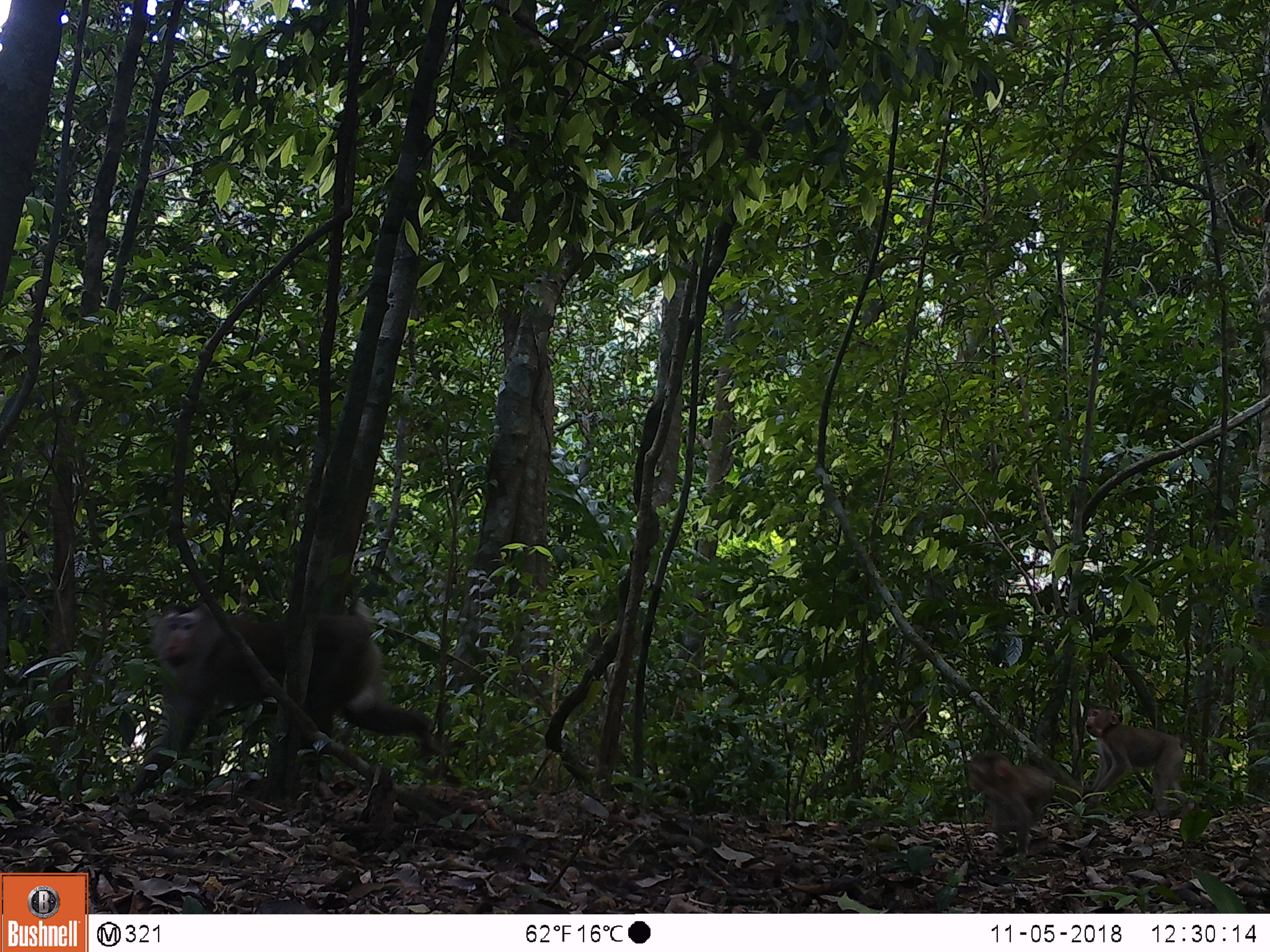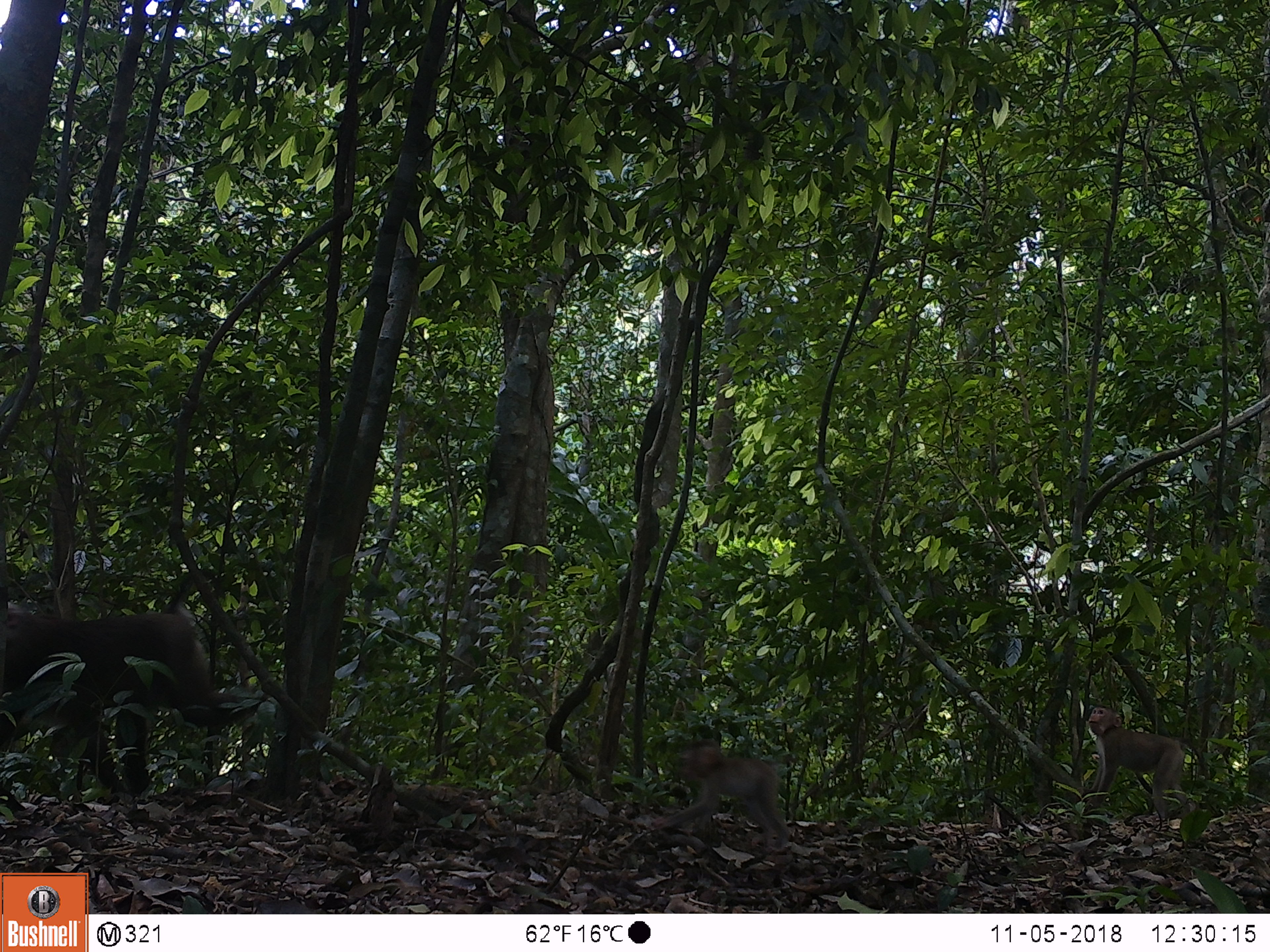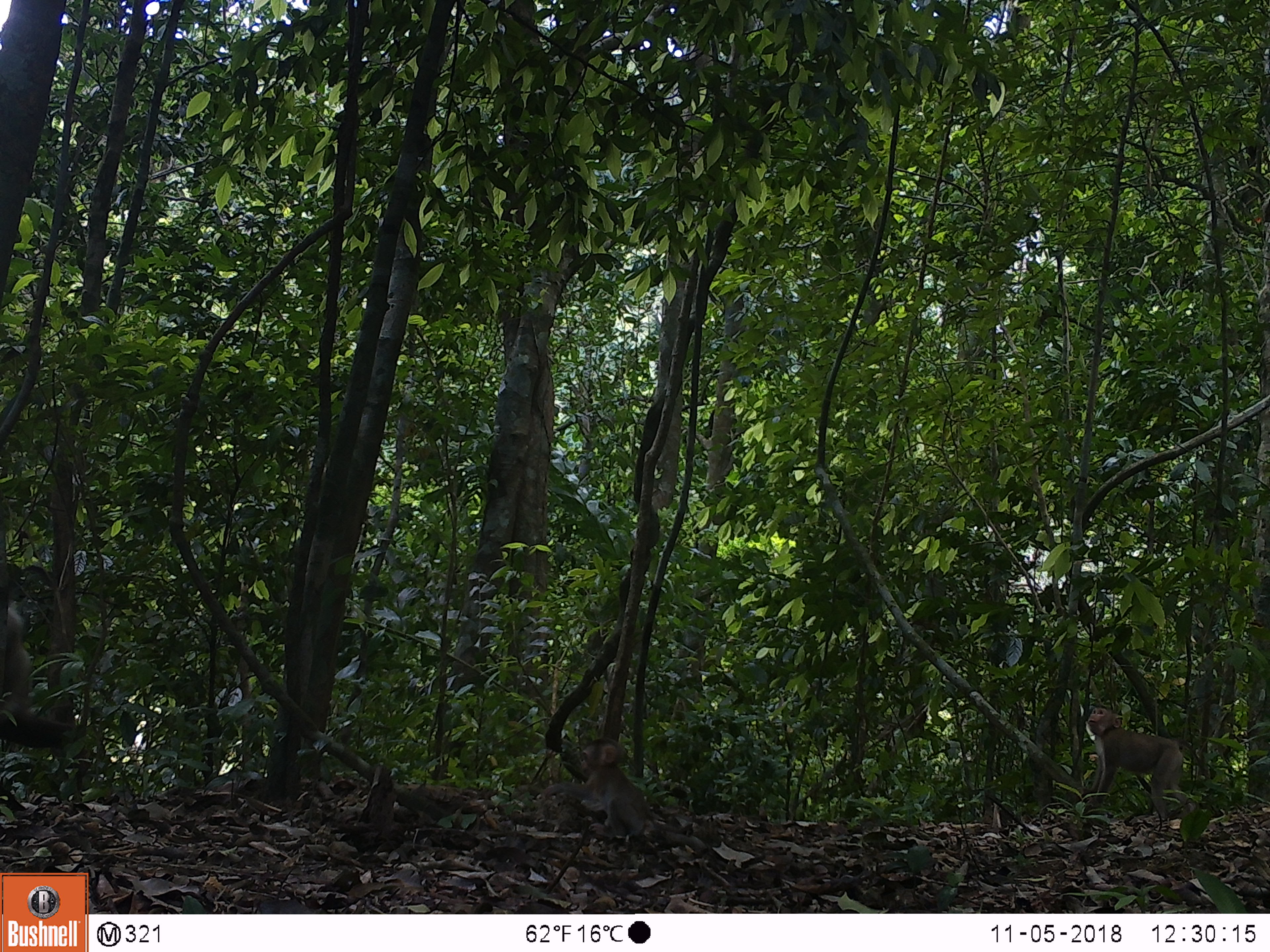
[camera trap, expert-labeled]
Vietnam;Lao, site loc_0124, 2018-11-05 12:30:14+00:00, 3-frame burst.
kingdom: Animalia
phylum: Chordata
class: Mammalia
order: Primates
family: Cercopithecidae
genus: Macaca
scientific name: Macaca nemestrina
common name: pig-tailed macaque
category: pig tailed macaque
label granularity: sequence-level